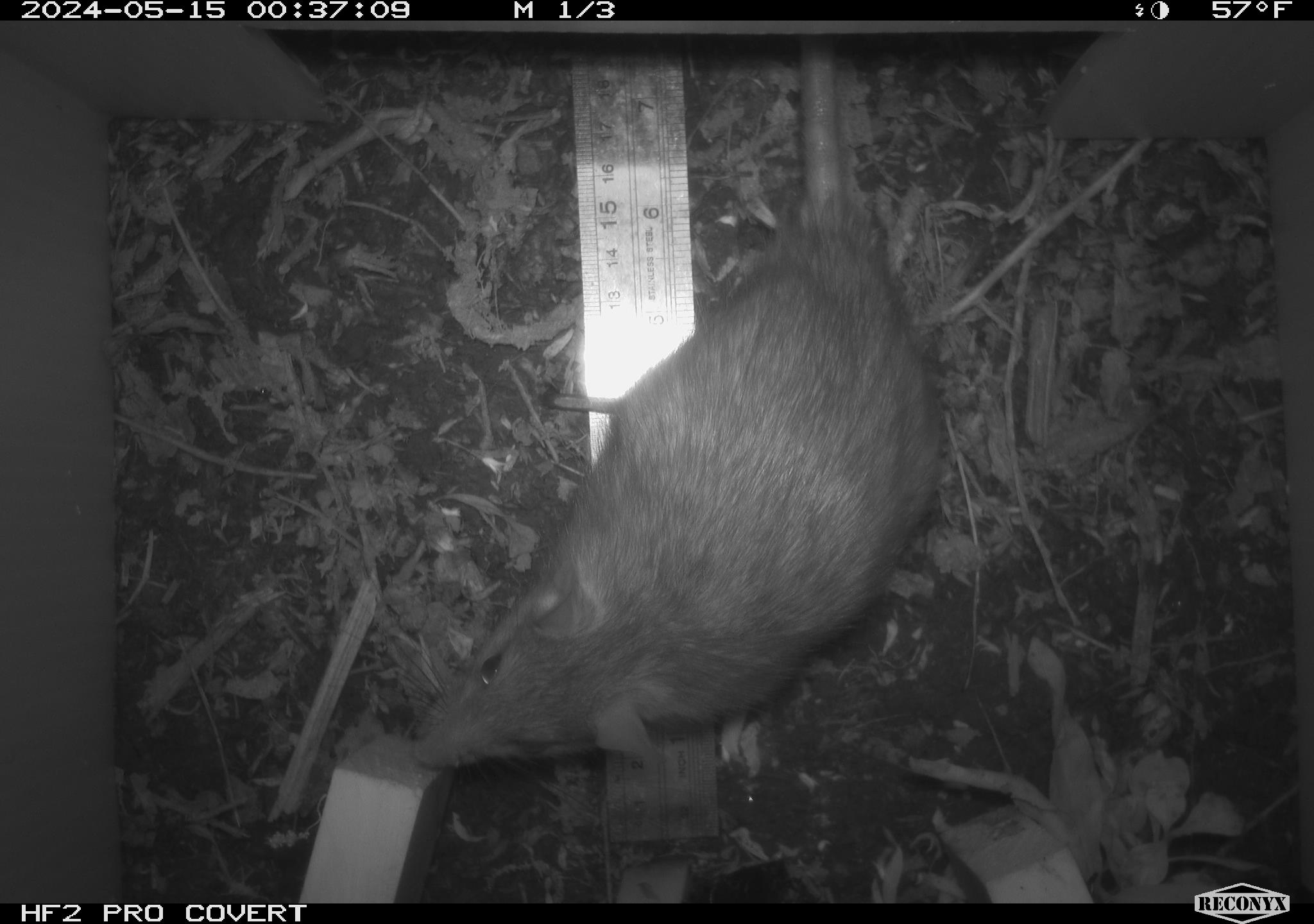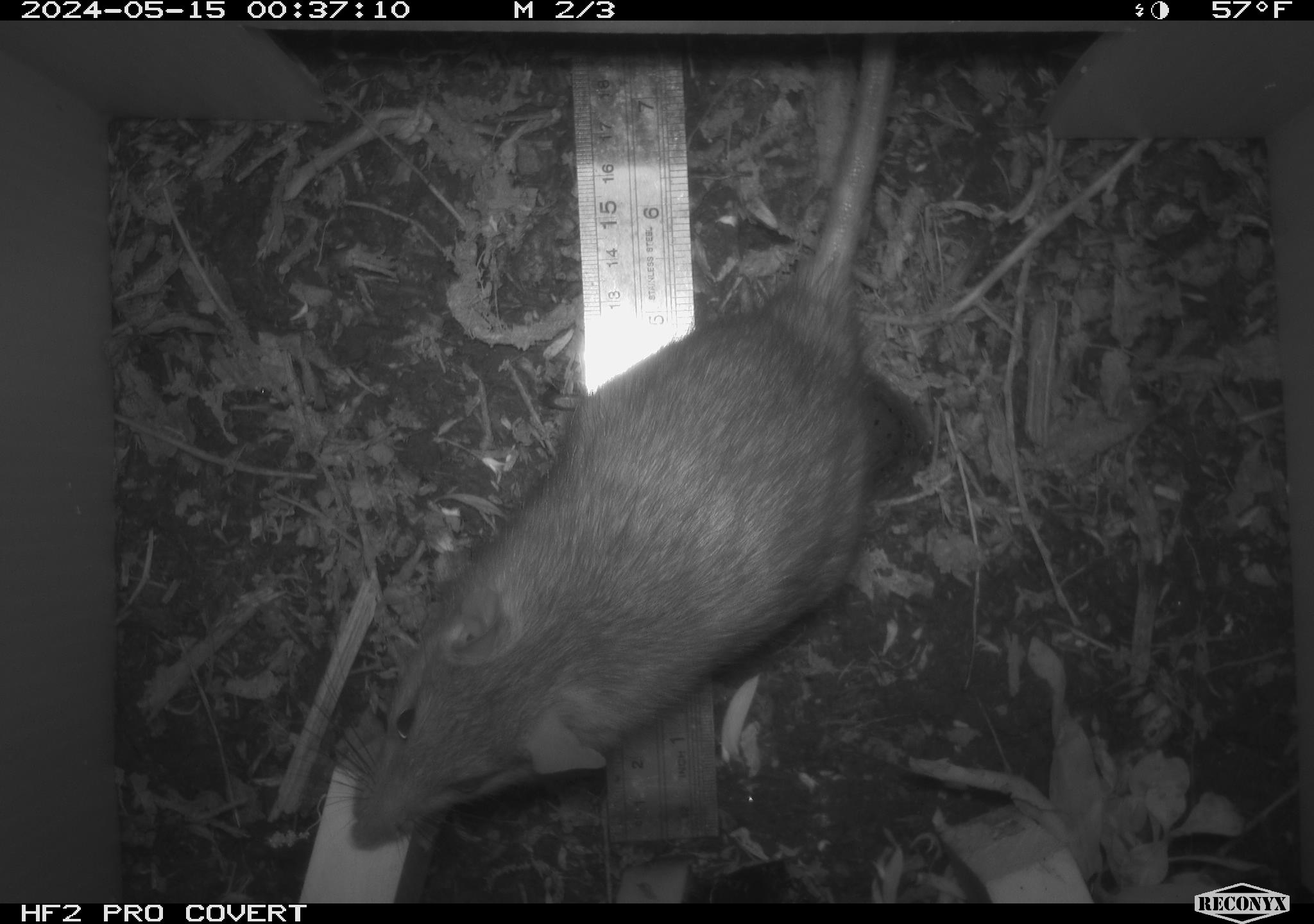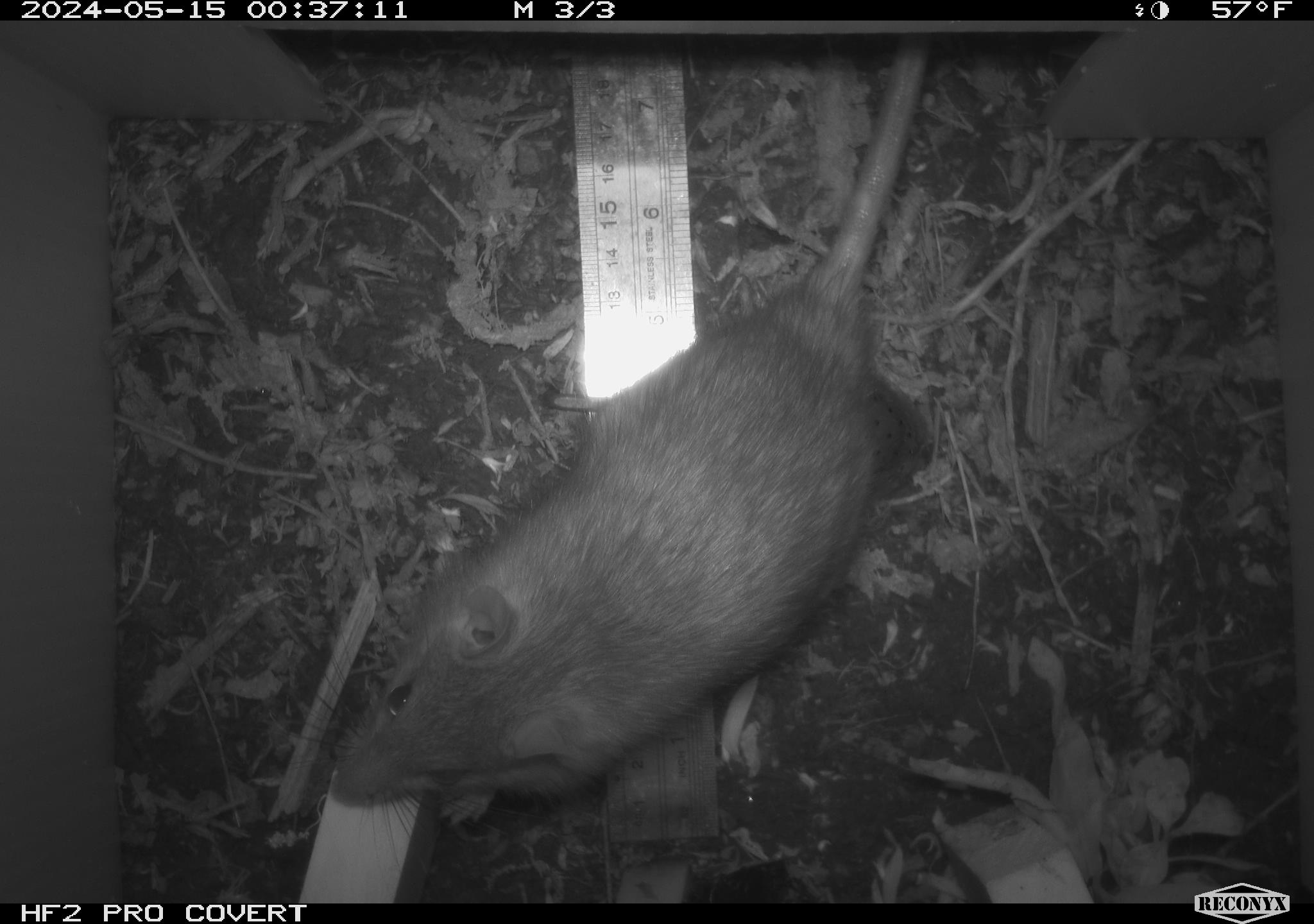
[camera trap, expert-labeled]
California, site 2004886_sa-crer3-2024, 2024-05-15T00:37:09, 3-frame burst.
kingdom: Animalia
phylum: Chordata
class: Mammalia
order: Rodentia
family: Muridae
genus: Rattus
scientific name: Rattus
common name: rat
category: rattus species